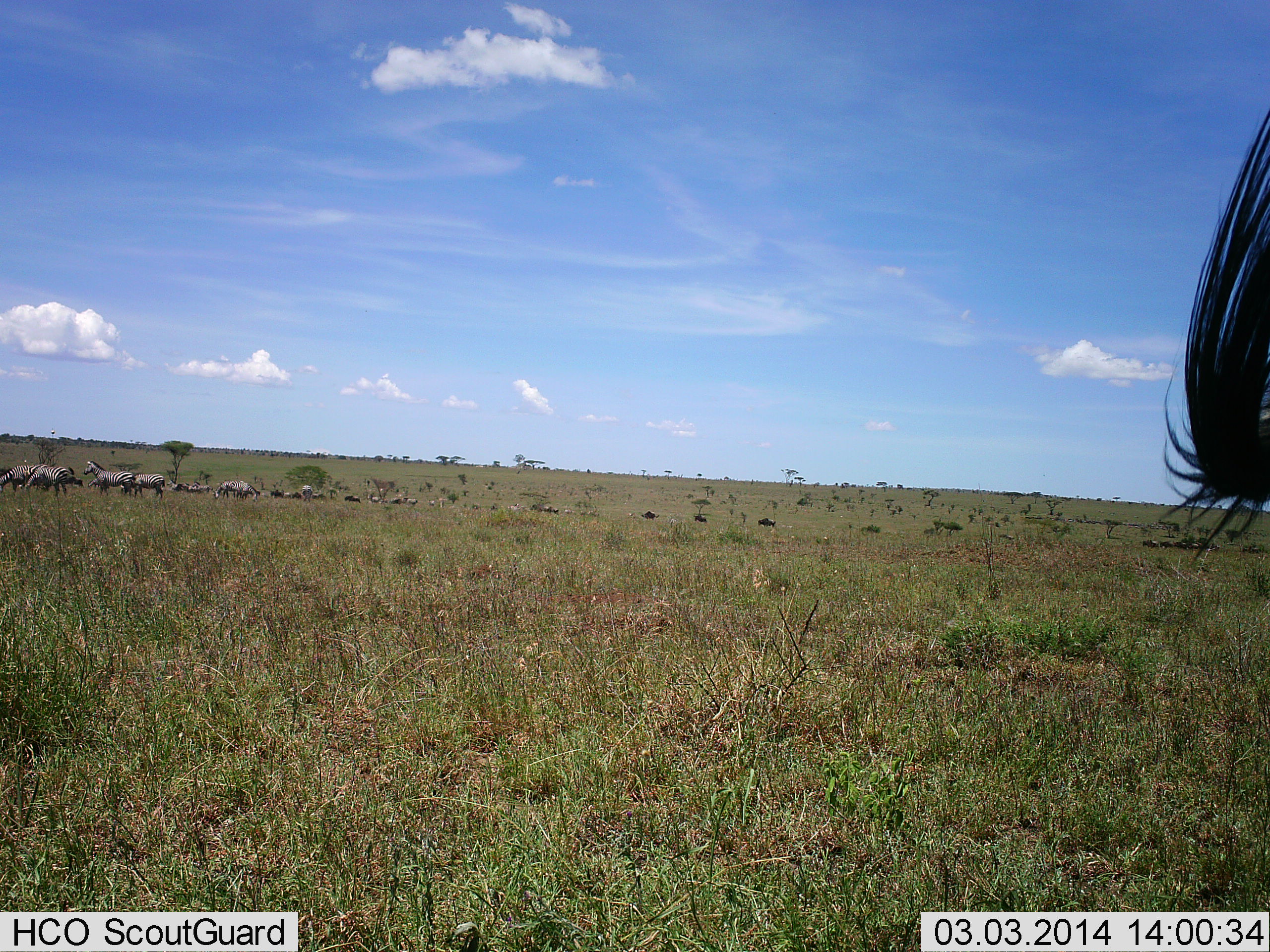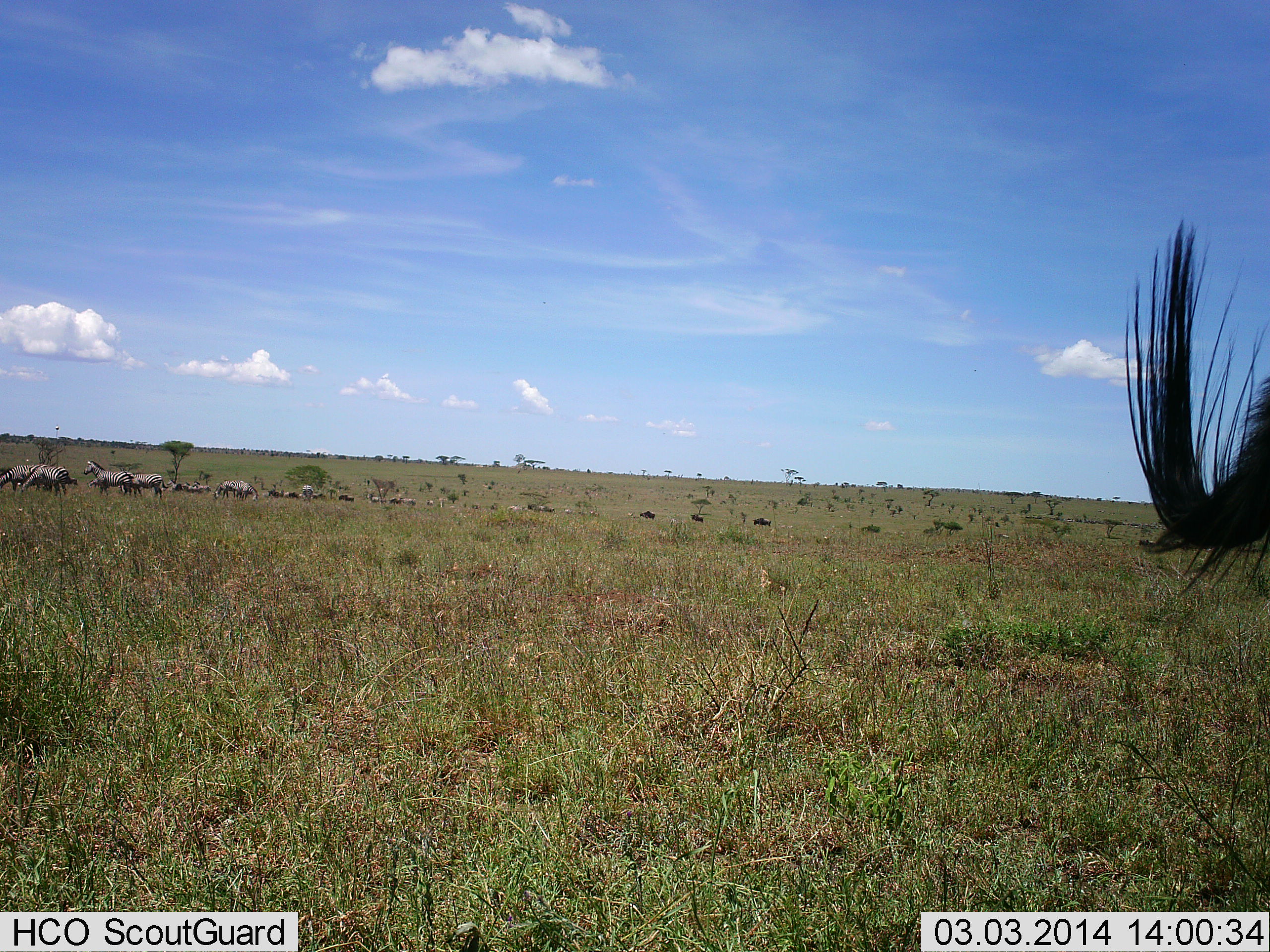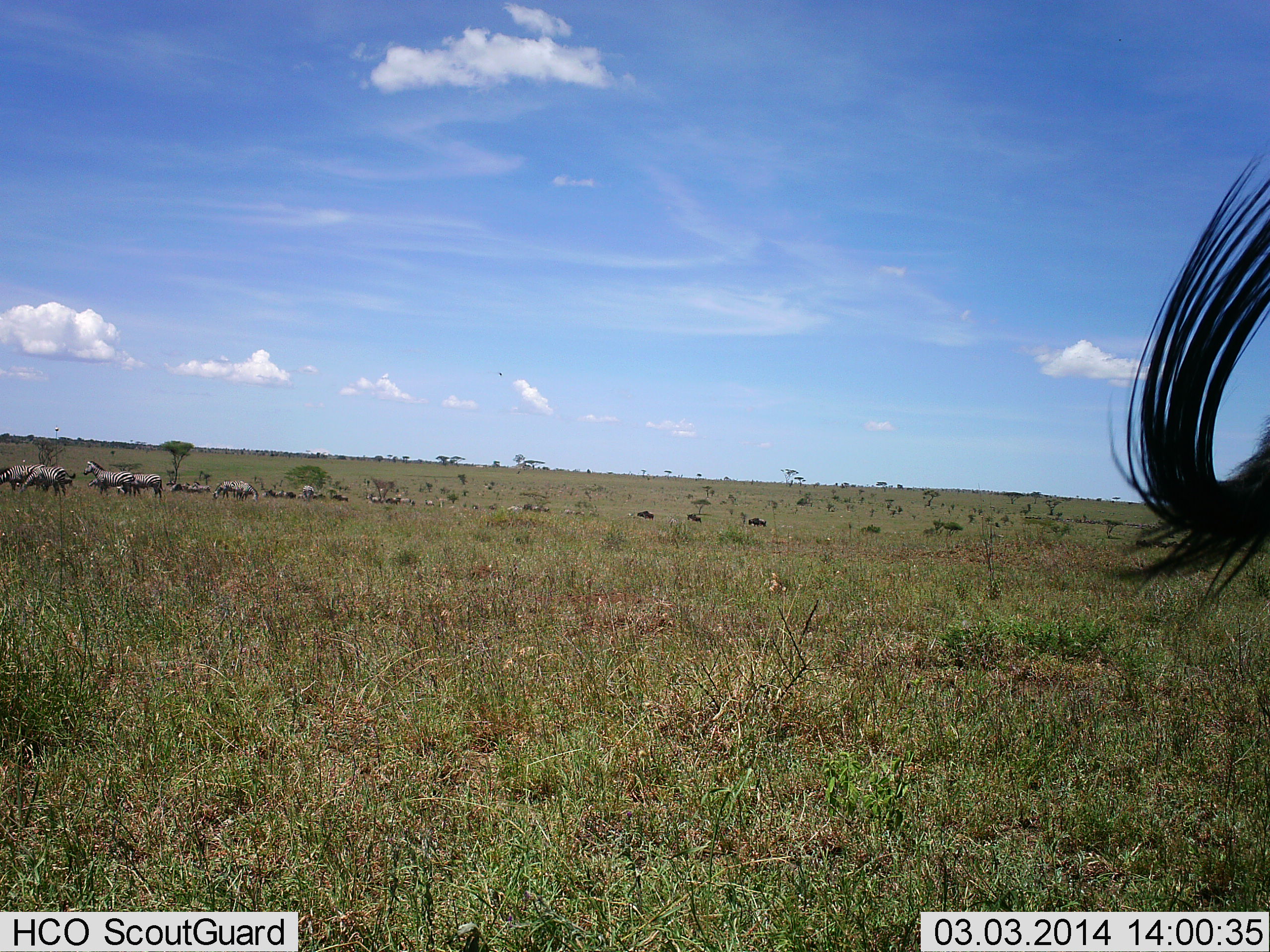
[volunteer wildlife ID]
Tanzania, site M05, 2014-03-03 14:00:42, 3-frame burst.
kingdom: Animalia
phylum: Chordata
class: Mammalia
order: Perissodactyla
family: Equidae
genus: Equus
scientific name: Equus quagga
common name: plains zebra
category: zebra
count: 11-50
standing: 88%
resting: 0%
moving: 47%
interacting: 0%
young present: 0%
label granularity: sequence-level